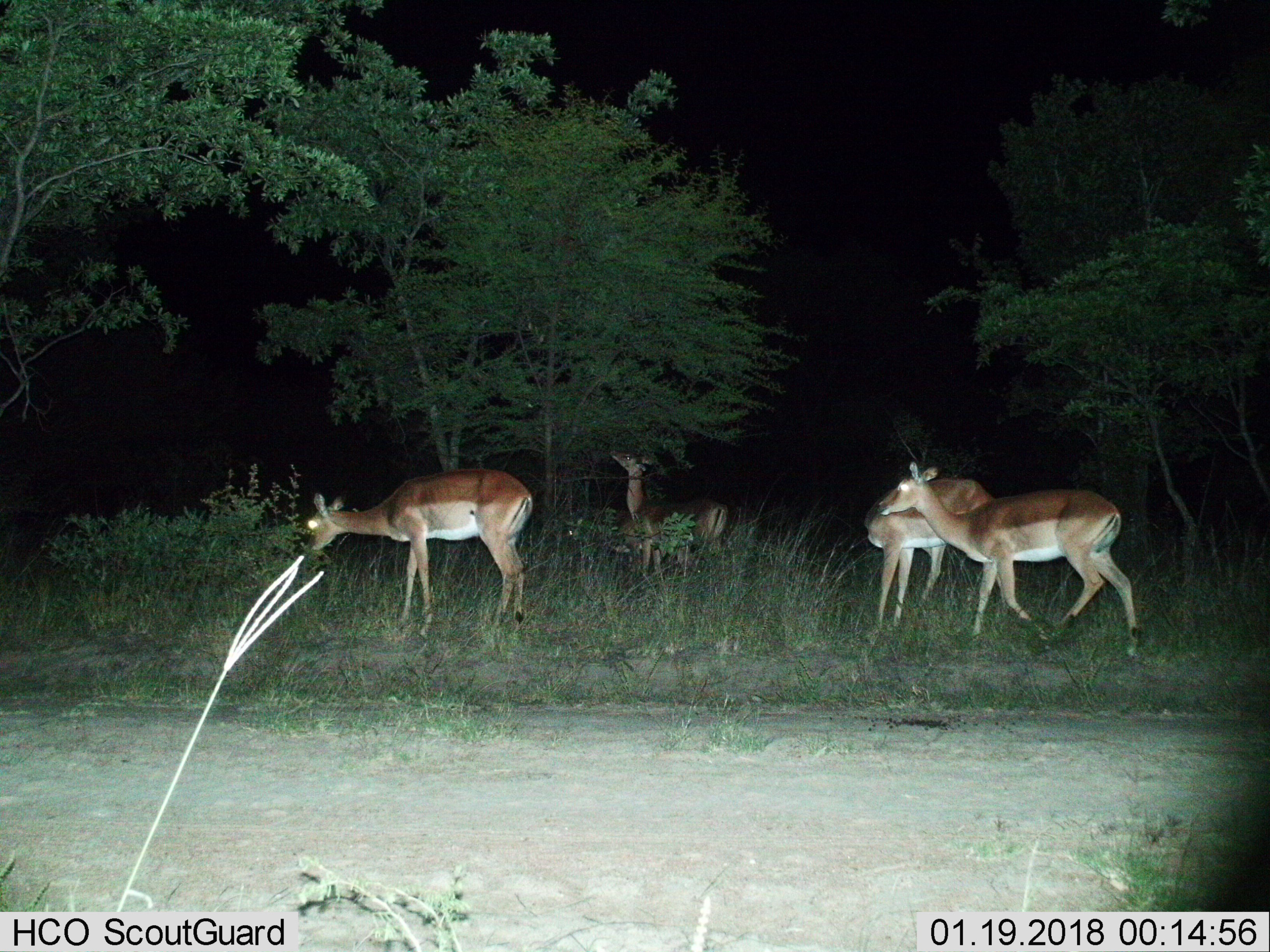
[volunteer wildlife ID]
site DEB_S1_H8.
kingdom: Animalia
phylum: Chordata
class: Mammalia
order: Artiodactyla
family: Bovidae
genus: Aepyceros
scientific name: Aepyceros melampus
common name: impala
Impala (Aepyceros melampus), count 5. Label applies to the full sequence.